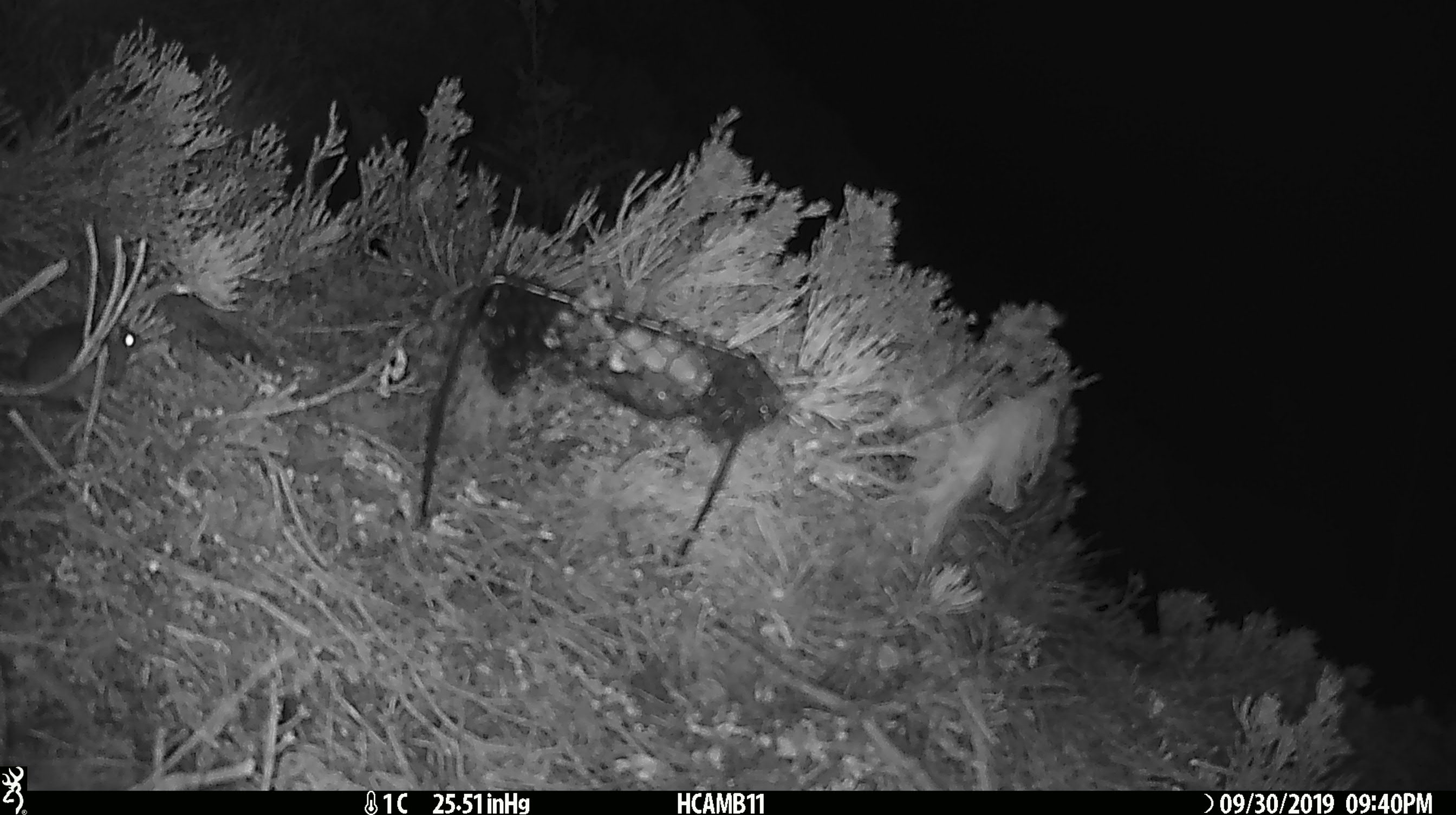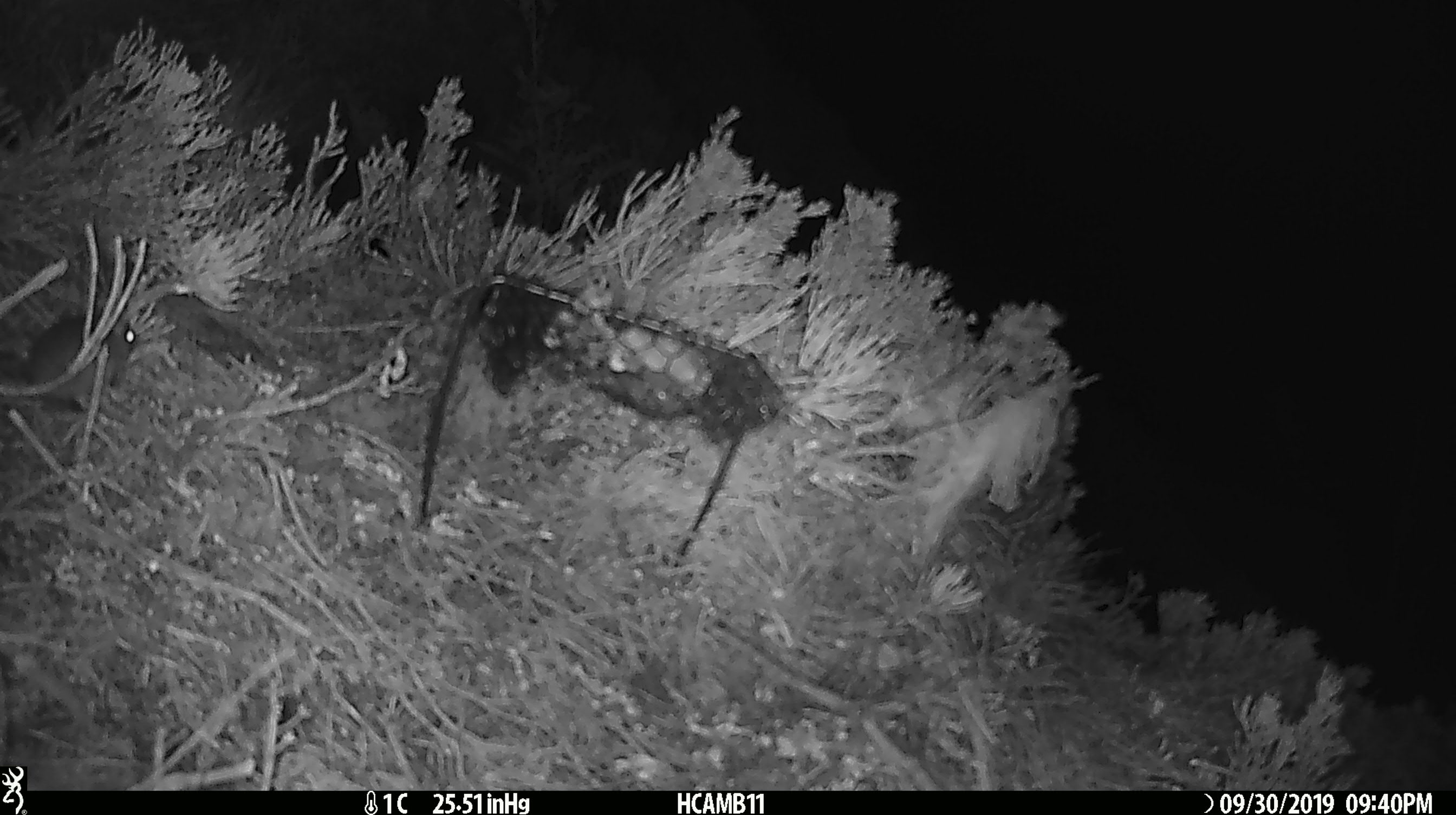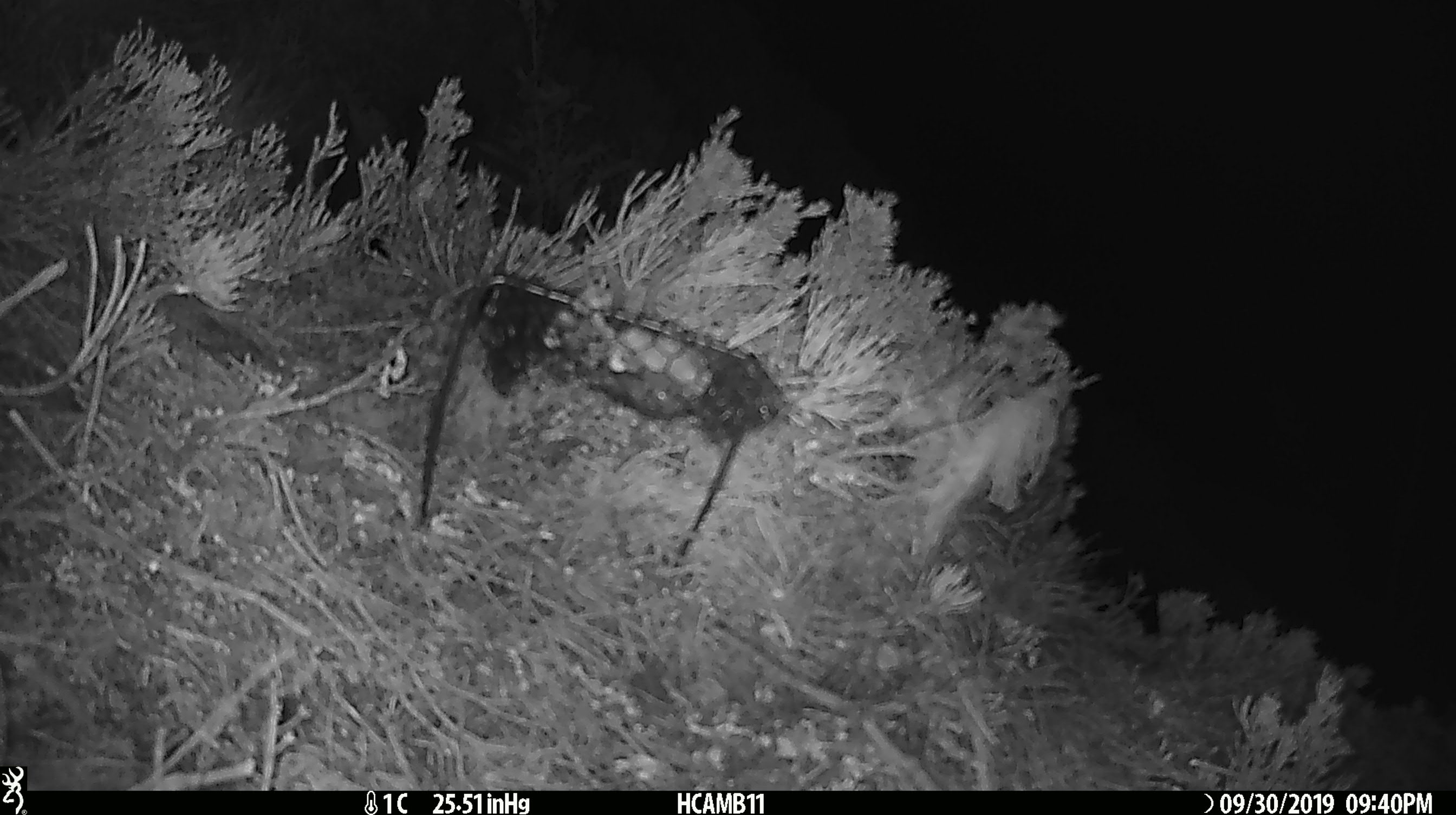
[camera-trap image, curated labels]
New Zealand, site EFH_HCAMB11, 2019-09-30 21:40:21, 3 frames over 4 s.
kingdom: Animalia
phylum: Chordata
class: Mammalia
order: Rodentia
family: Muridae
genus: Mus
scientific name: Mus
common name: mouse